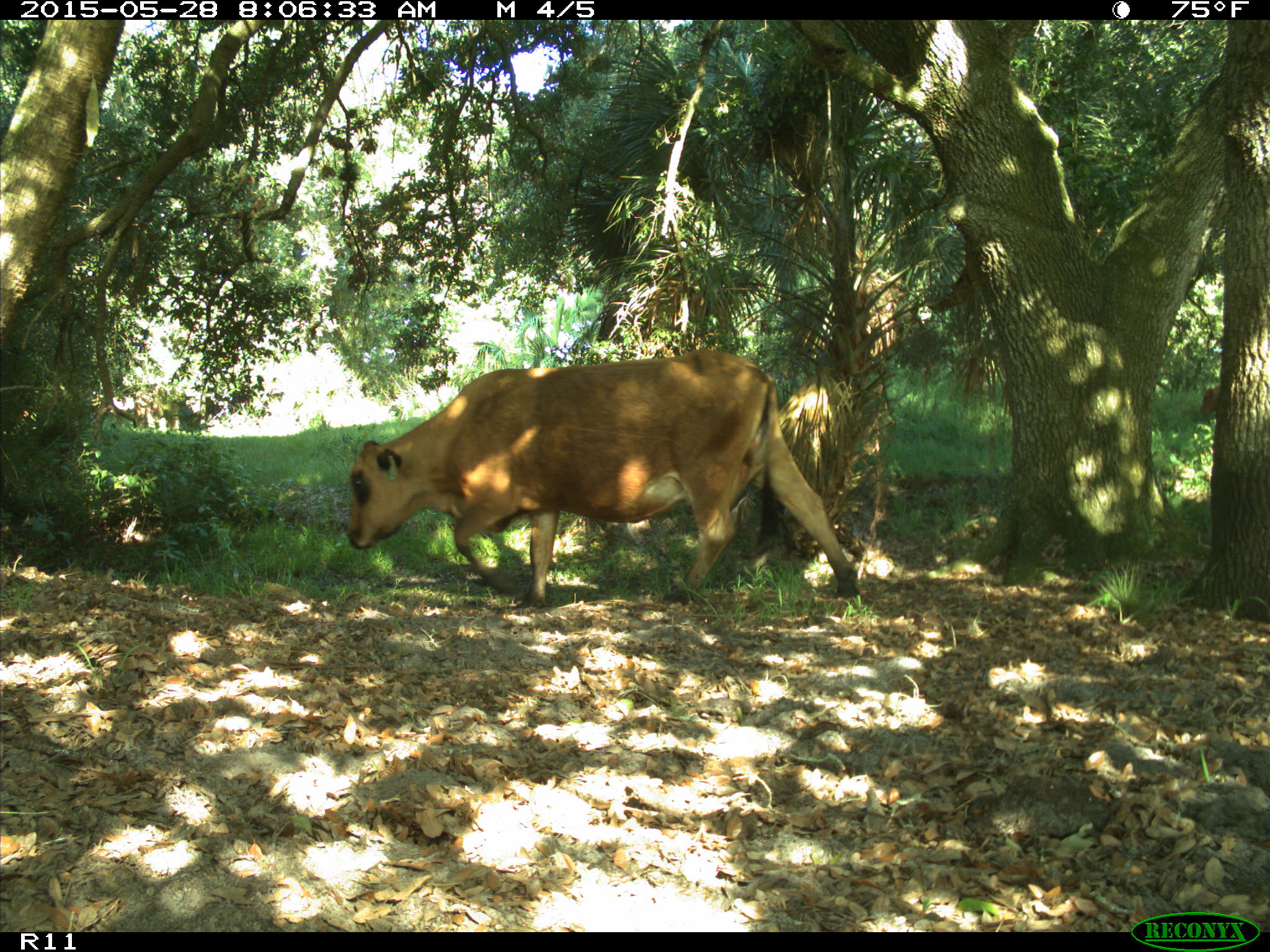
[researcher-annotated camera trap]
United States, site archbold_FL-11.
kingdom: Animalia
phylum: Chordata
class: Mammalia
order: Artiodactyla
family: Bovidae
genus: Bos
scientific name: Bos taurus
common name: domestic cow